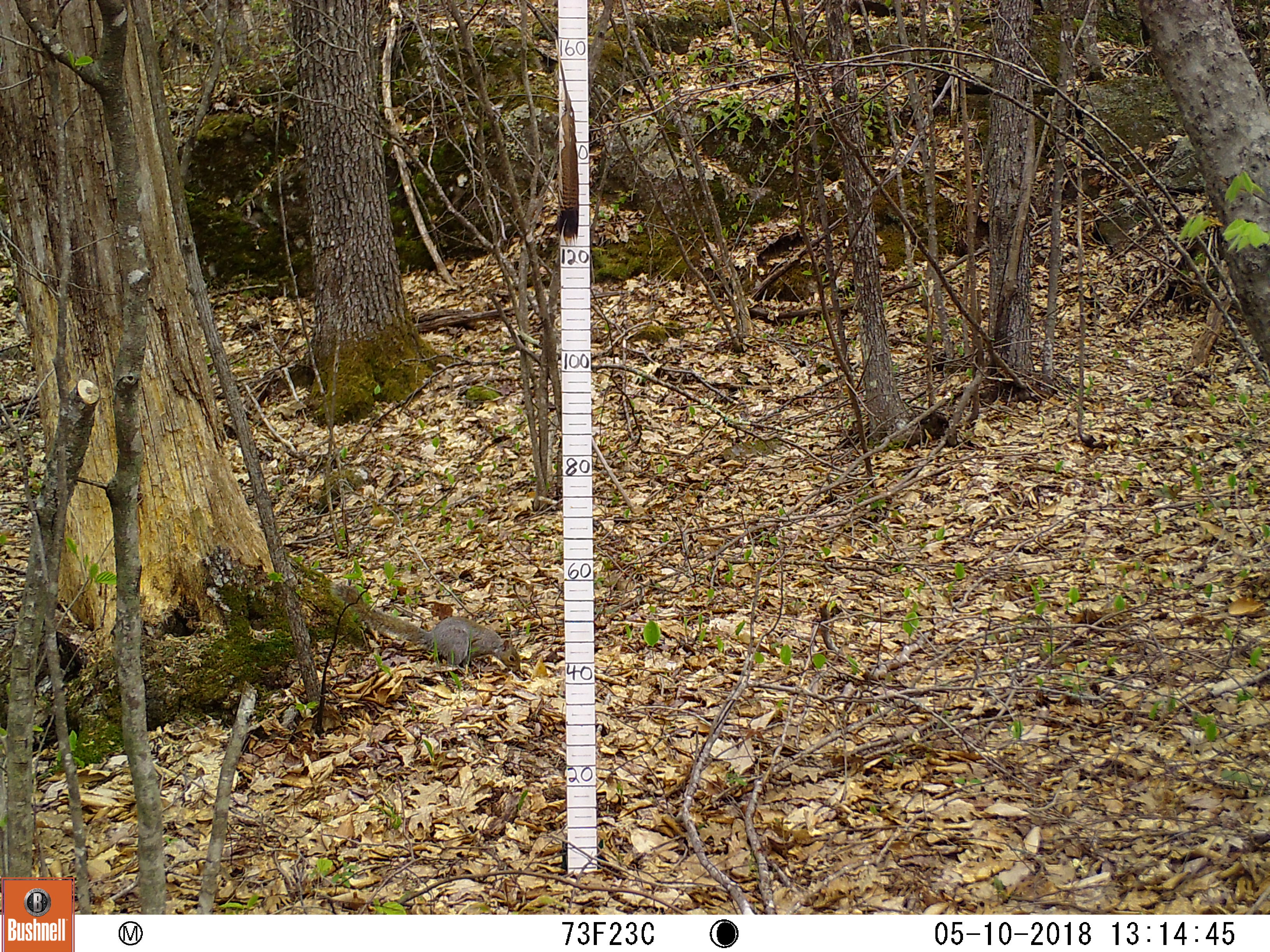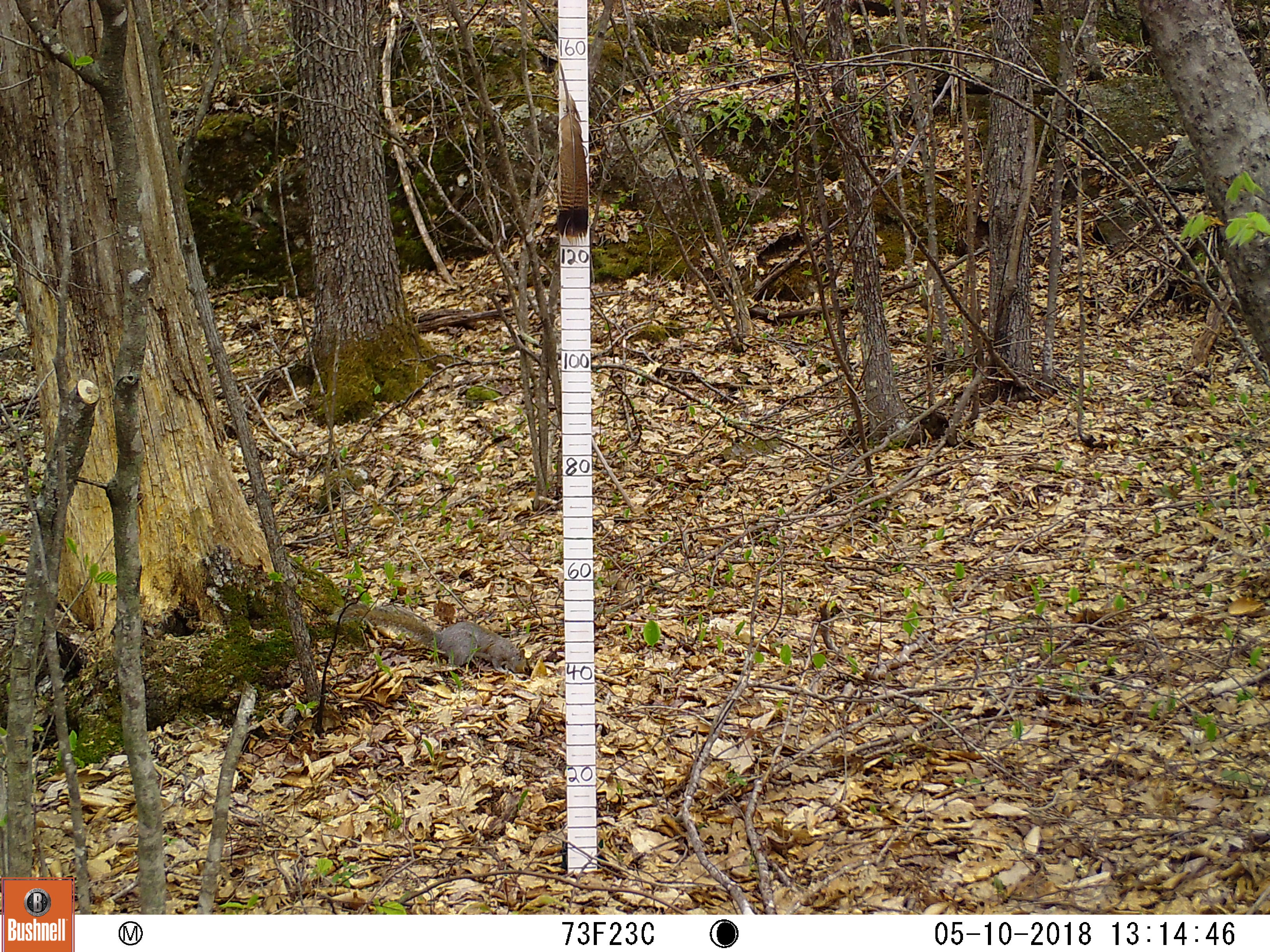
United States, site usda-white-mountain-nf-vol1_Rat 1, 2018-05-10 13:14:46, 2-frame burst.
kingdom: Animalia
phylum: Chordata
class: Mammalia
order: Rodentia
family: Sciuridae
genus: Sciurus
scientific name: Sciurus carolinensis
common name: gray squirrel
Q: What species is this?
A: Gray squirrel (Sciurus carolinensis).